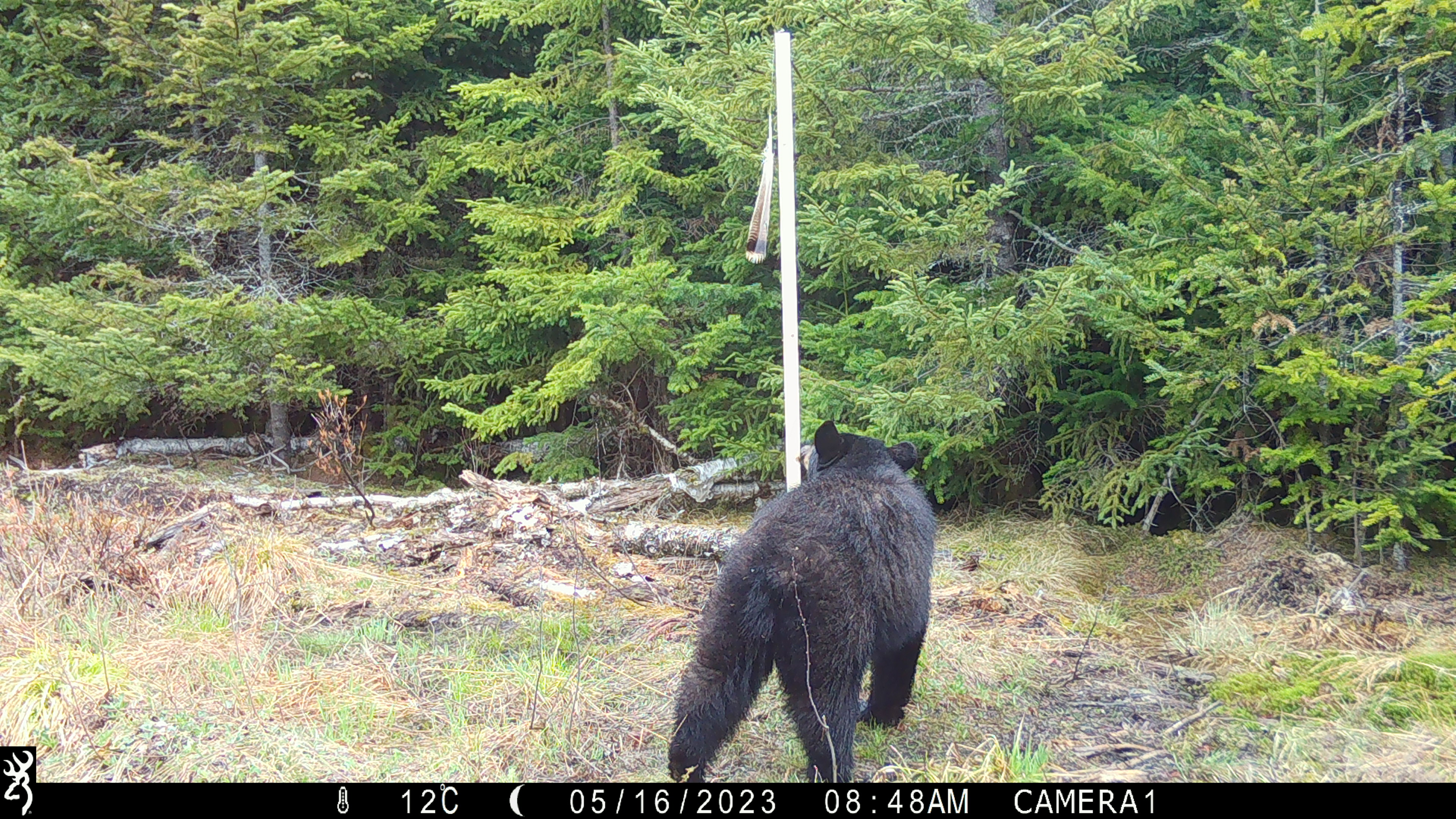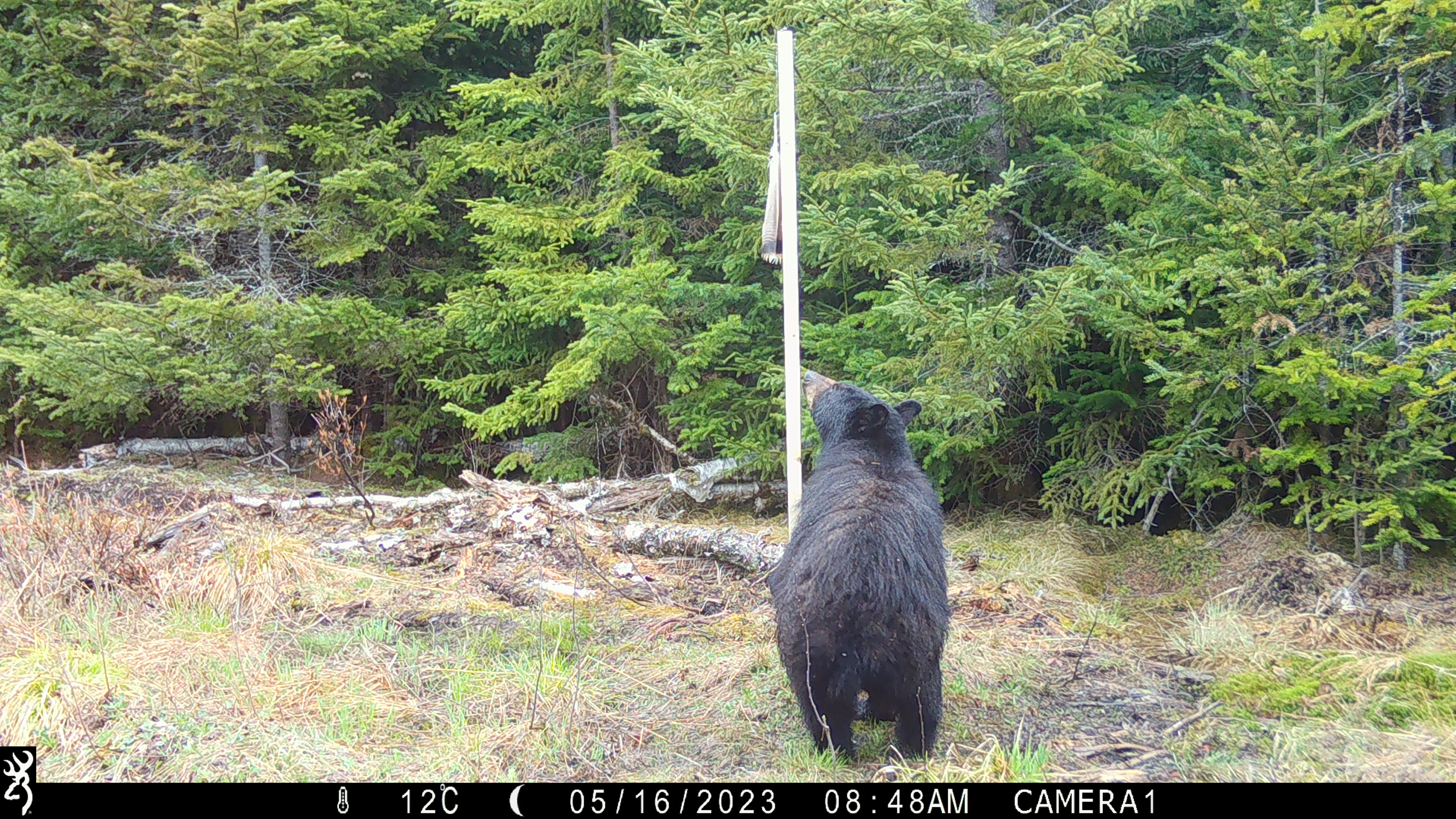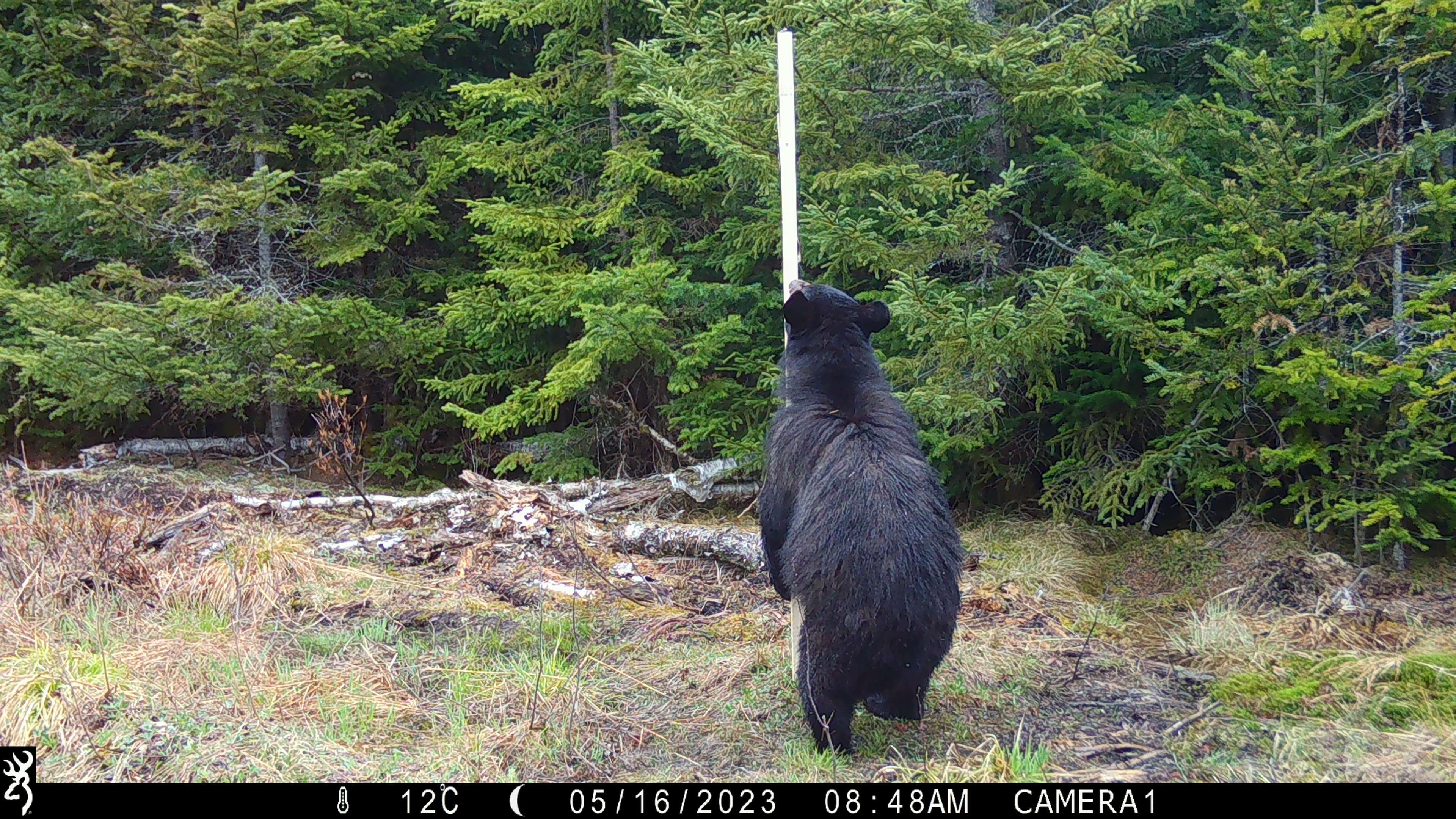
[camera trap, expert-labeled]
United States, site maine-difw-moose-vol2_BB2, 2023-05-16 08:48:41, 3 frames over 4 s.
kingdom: Animalia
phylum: Chordata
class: Mammalia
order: Carnivora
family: Ursidae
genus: Ursus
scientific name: Ursus americanus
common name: black bear